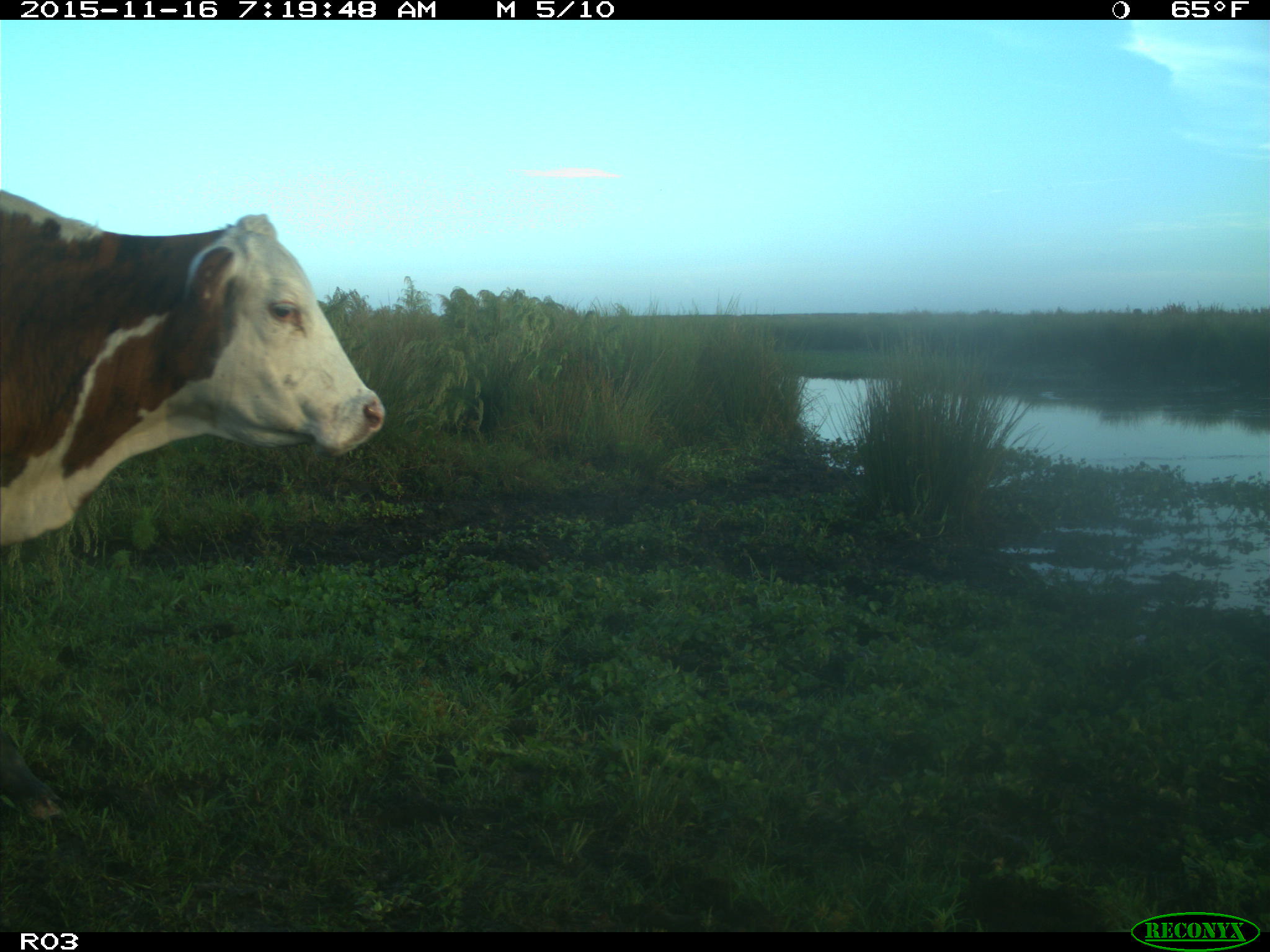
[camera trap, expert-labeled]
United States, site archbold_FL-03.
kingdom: Animalia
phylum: Chordata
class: Mammalia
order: Artiodactyla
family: Bovidae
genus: Bos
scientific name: Bos taurus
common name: domestic cow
Bos taurus (domestic cow).